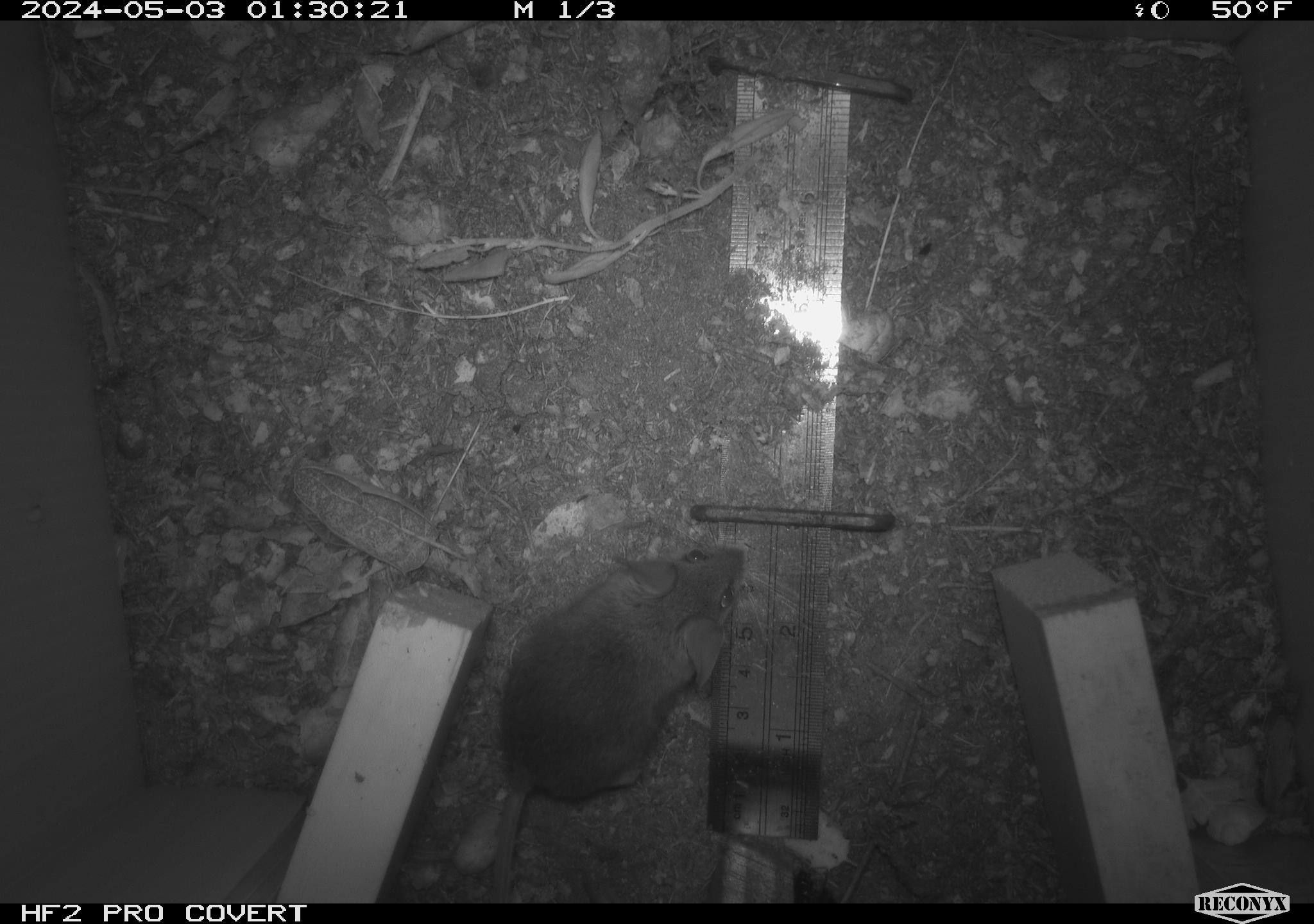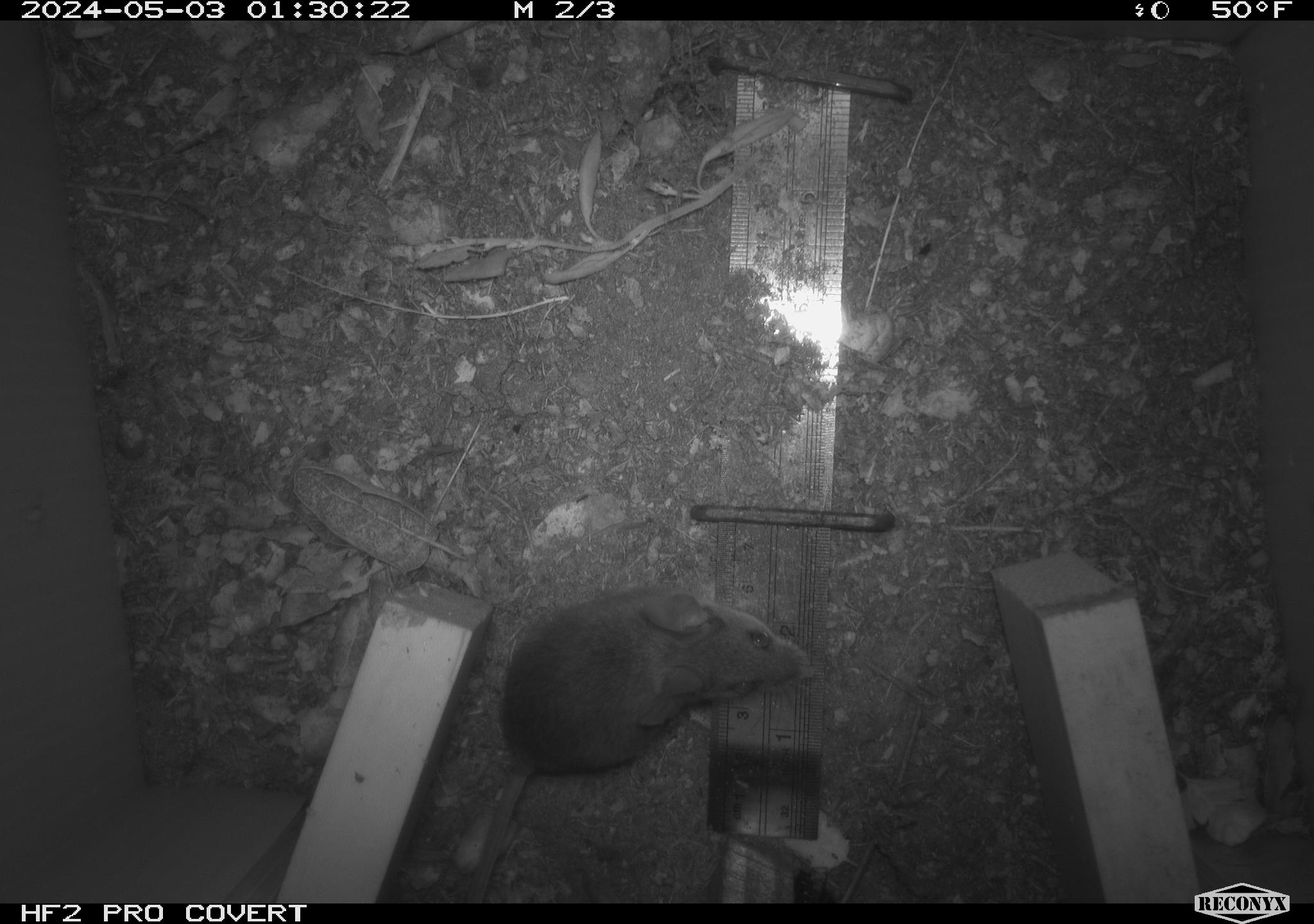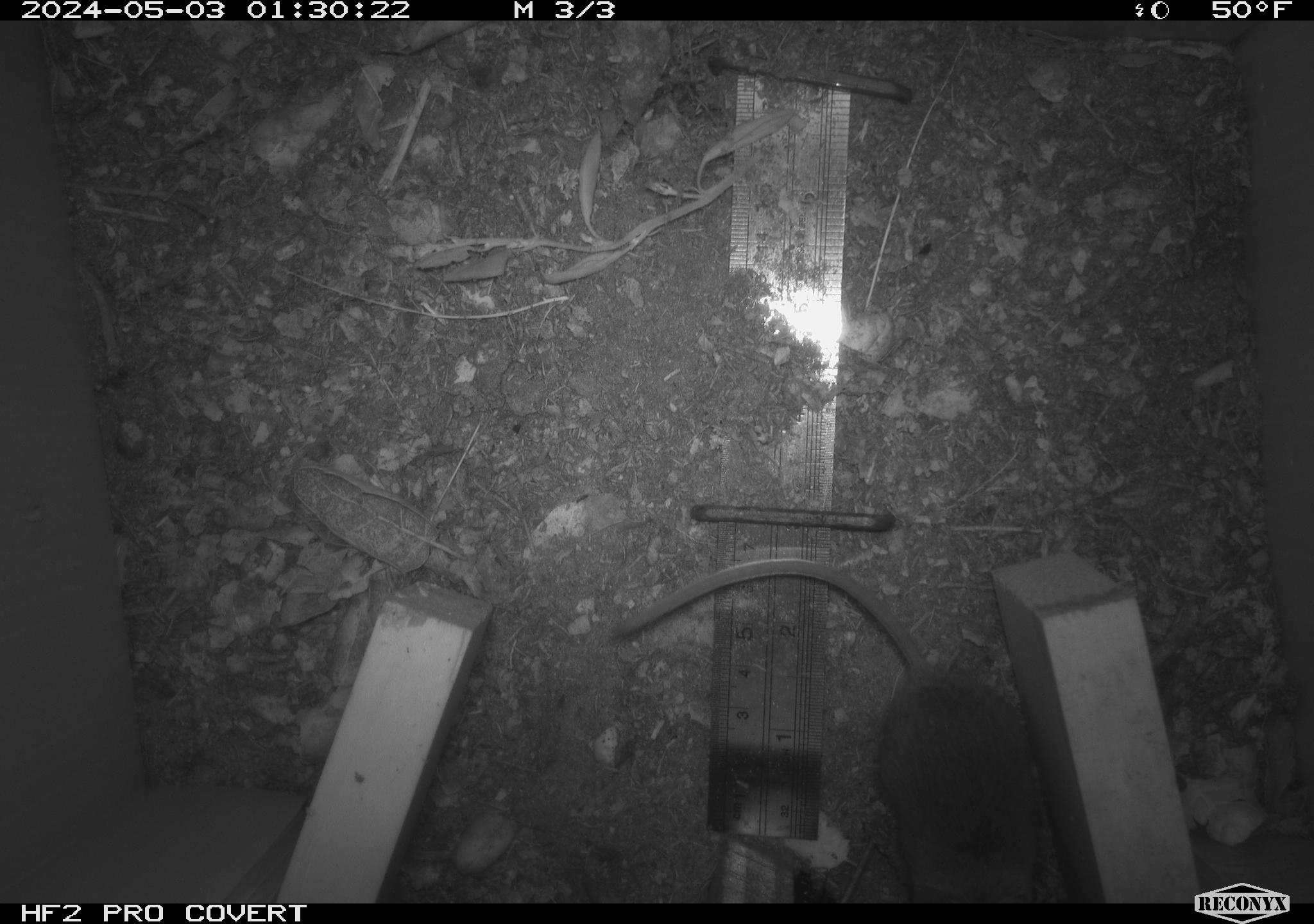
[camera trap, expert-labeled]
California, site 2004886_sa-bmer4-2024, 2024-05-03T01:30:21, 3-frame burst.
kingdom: Animalia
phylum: Chordata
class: Mammalia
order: Rodentia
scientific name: Rodentia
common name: mouse species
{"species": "mouse species (Rodentia)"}